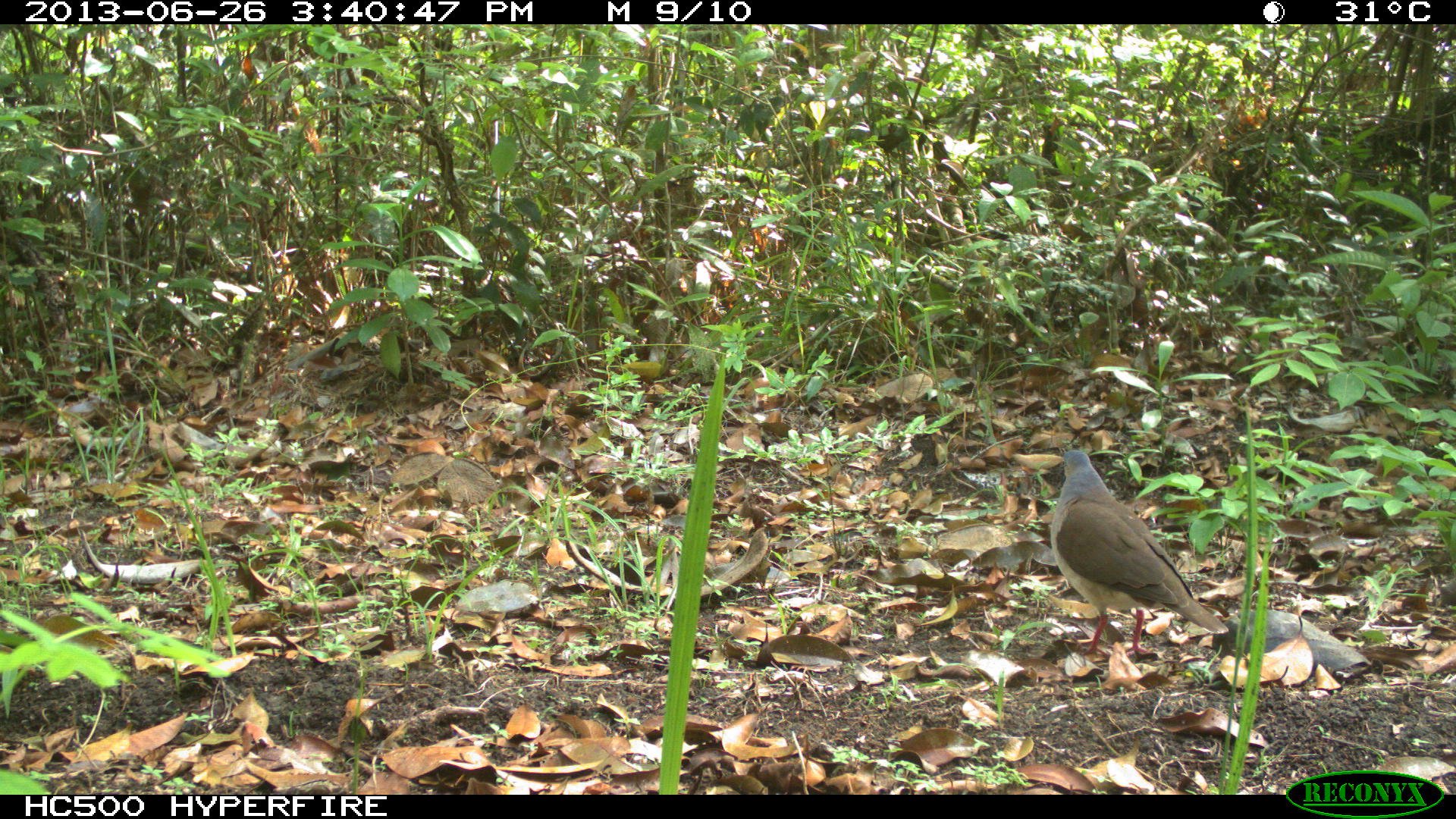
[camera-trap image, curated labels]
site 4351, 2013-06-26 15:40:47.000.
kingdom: Animalia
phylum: Chordata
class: Aves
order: Columbiformes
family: Columbidae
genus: Leptotila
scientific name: Leptotila plumbeiceps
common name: gray-headed dove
Leptotila plumbeiceps (gray-headed dove), count 1.